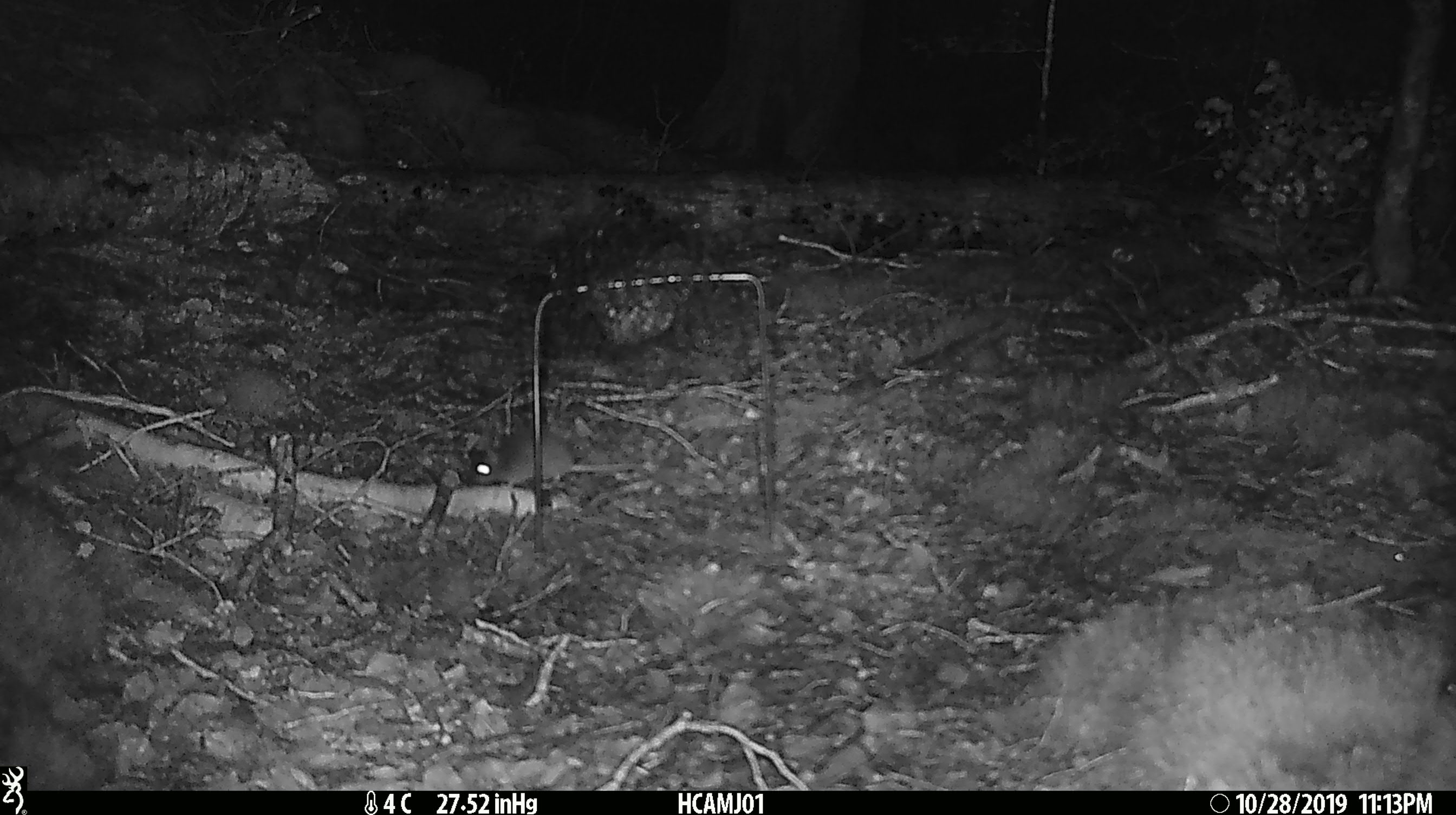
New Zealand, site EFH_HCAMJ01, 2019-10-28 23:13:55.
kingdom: Animalia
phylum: Chordata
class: Mammalia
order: Rodentia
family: Muridae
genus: Mus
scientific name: Mus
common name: mouse